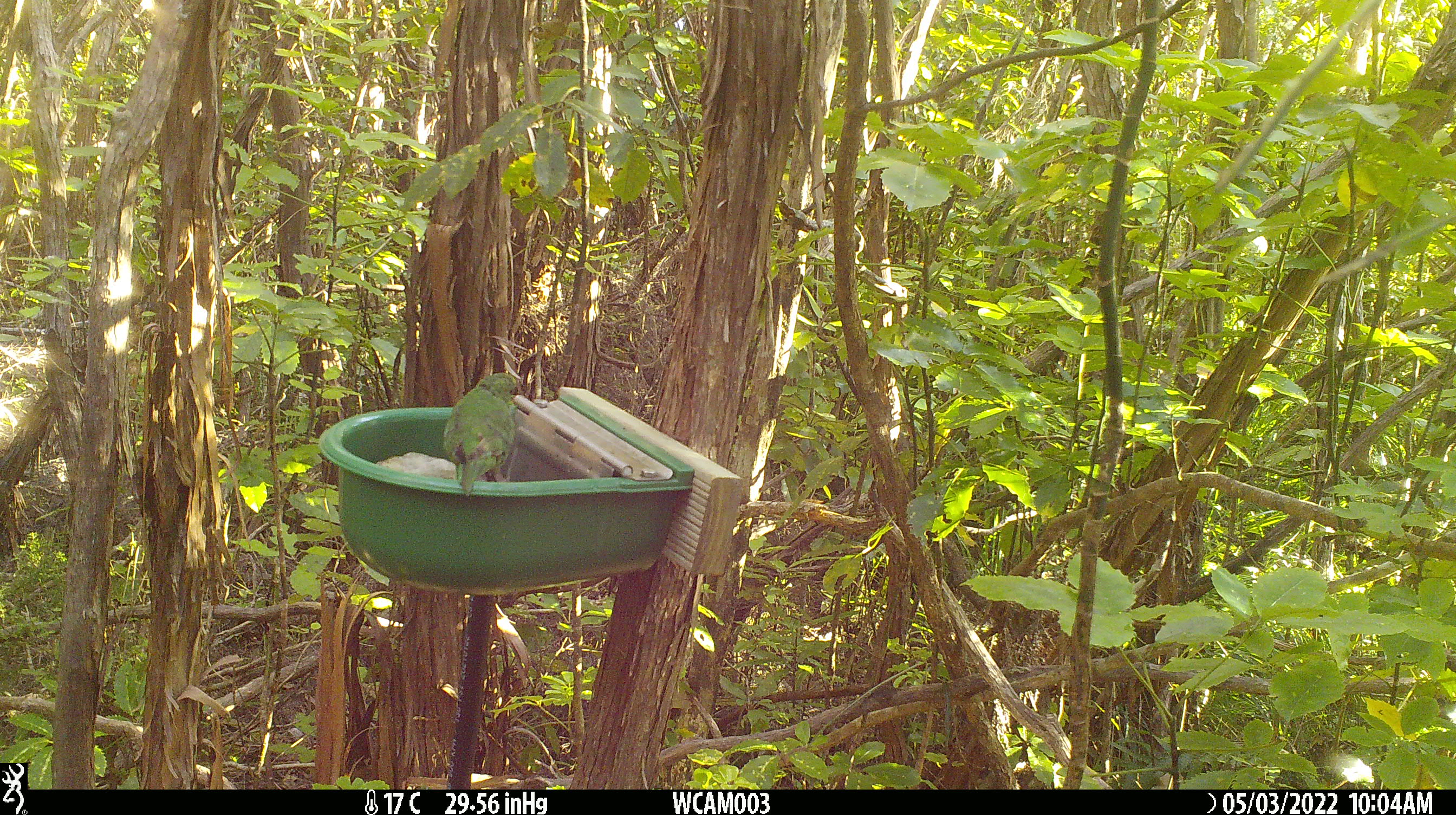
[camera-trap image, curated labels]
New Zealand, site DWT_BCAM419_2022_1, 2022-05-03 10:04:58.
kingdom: Animalia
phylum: Chordata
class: Aves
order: Psittaciformes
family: Psittaculidae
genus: Cyanoramphus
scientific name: Cyanoramphus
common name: parakeet